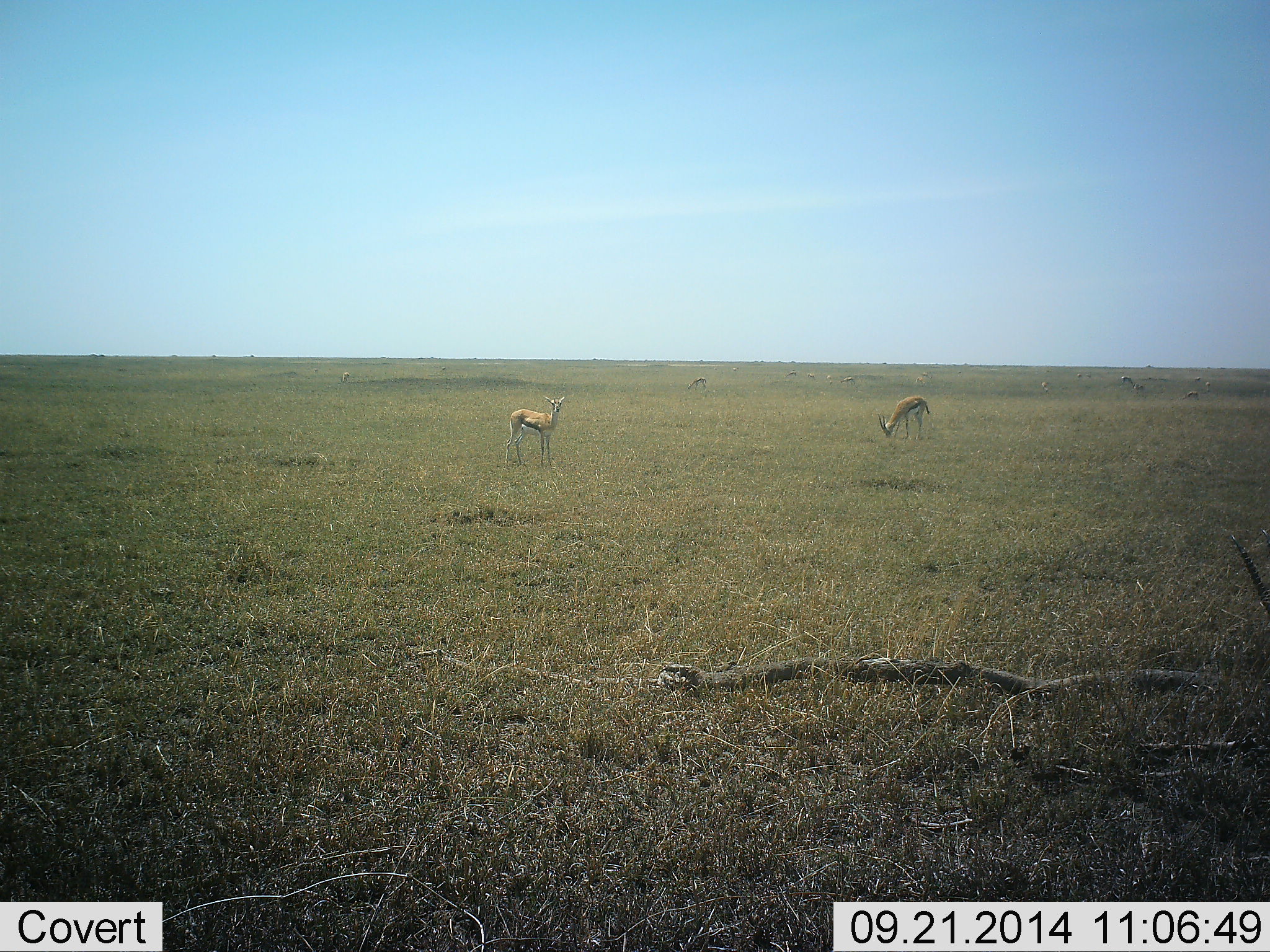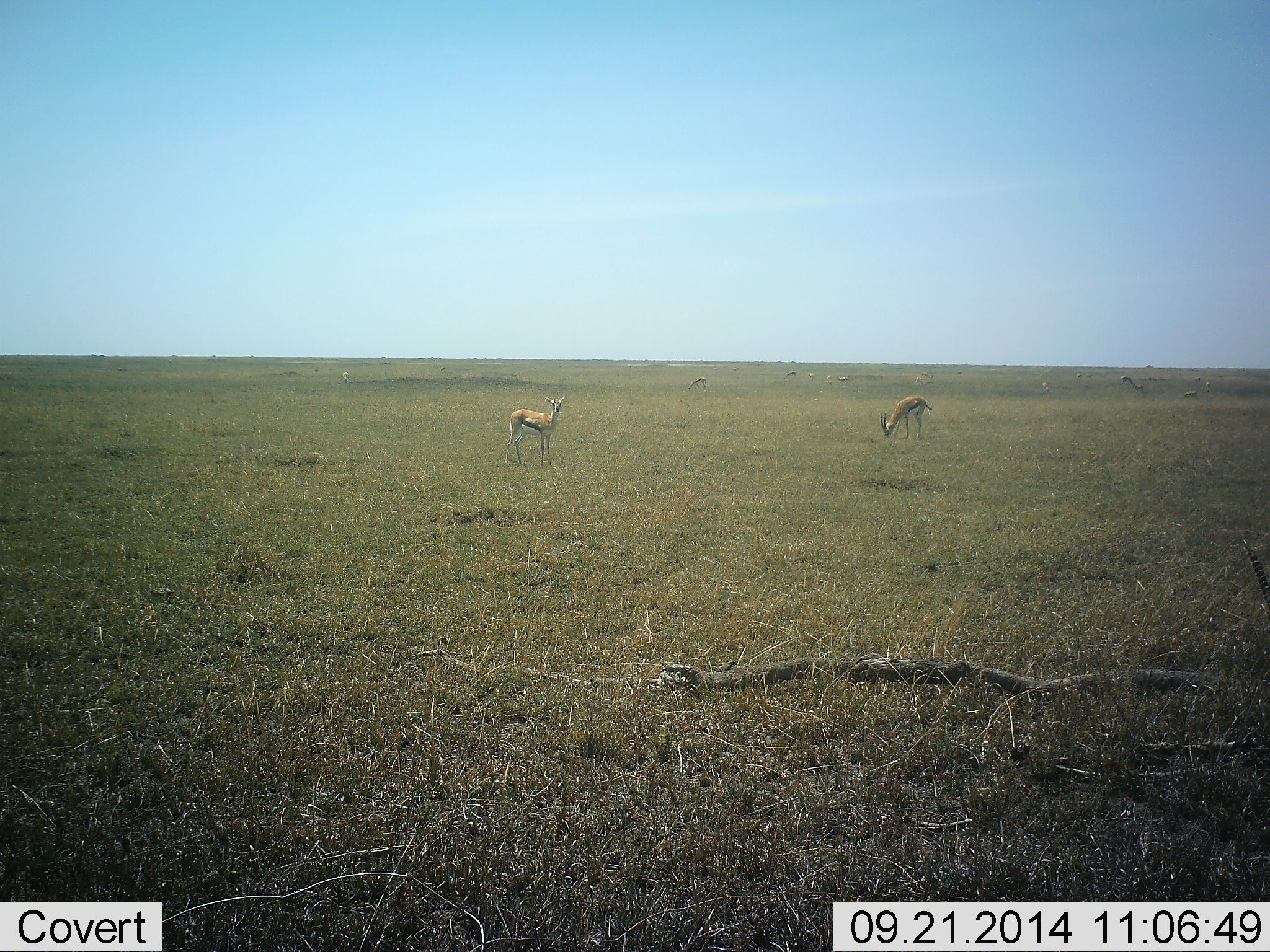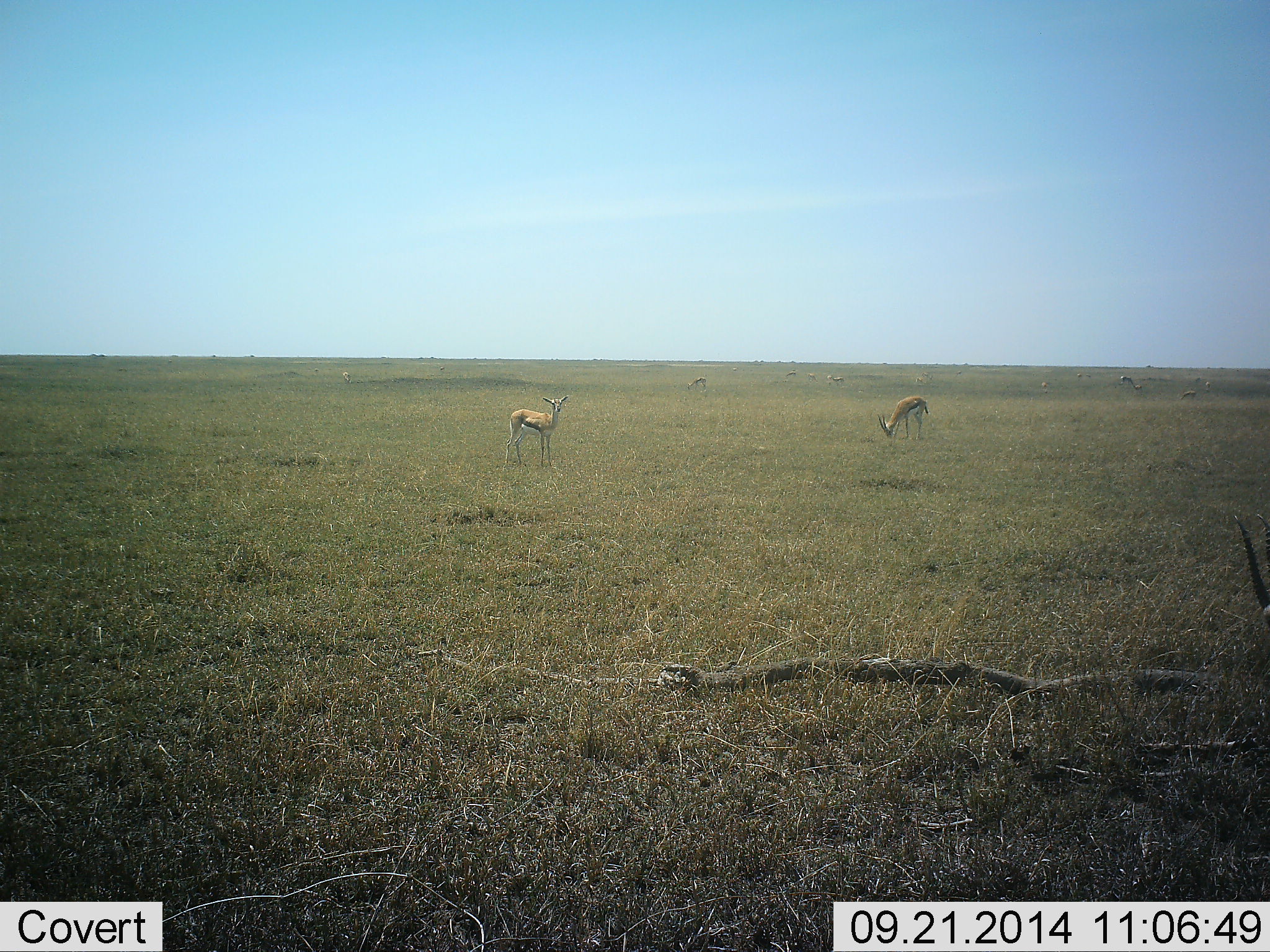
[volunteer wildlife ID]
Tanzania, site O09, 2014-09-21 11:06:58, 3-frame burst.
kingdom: Animalia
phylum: Chordata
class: Mammalia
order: Artiodactyla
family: Bovidae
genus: Eudorcas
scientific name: Eudorcas thomsonii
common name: thomson's gazelle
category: gazellethomsons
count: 6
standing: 90%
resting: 0%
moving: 10%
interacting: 0%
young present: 0%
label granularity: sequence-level